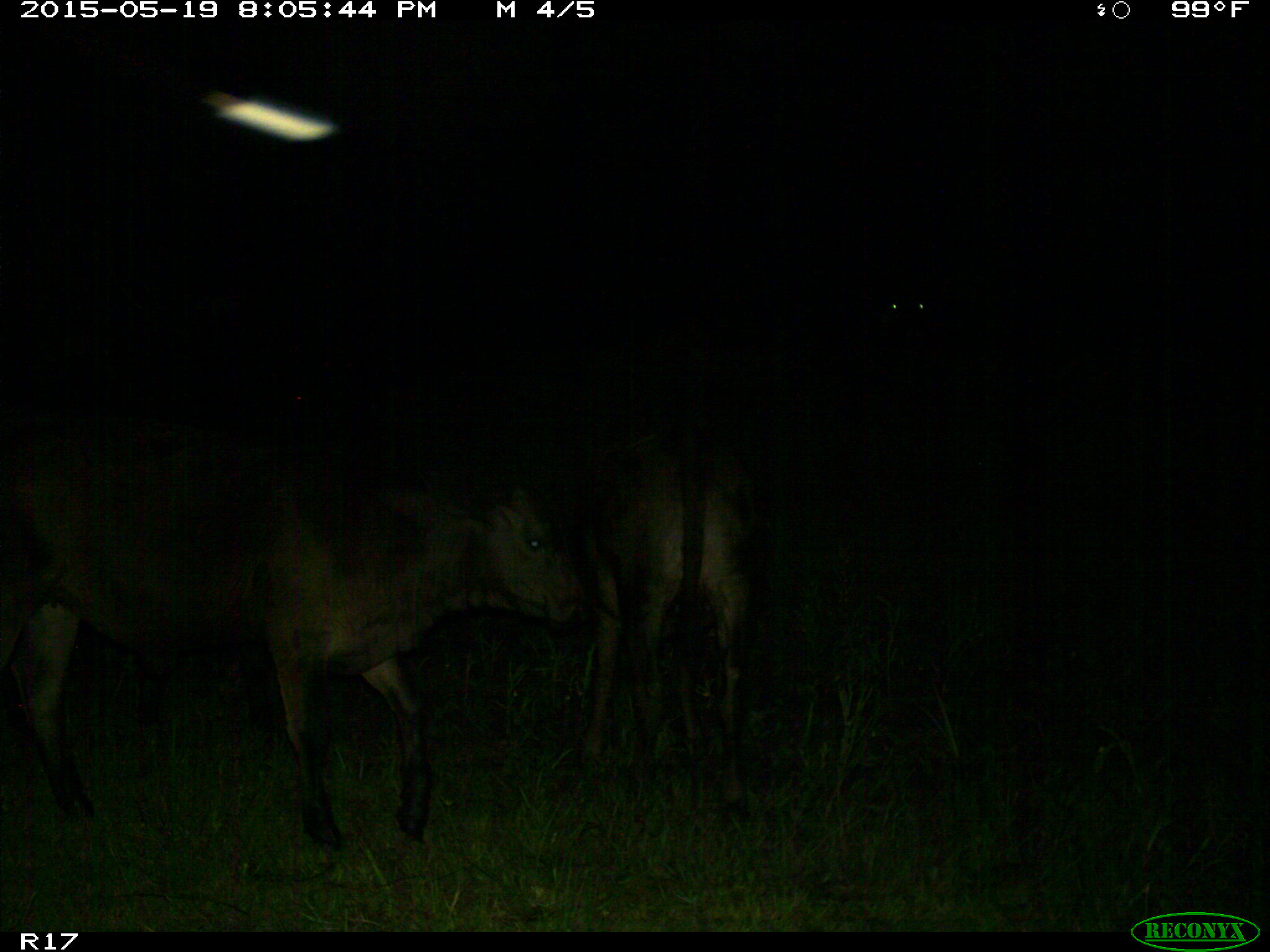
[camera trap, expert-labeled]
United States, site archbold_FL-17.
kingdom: Animalia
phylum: Chordata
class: Mammalia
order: Artiodactyla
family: Bovidae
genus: Bos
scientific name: Bos taurus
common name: domestic cow